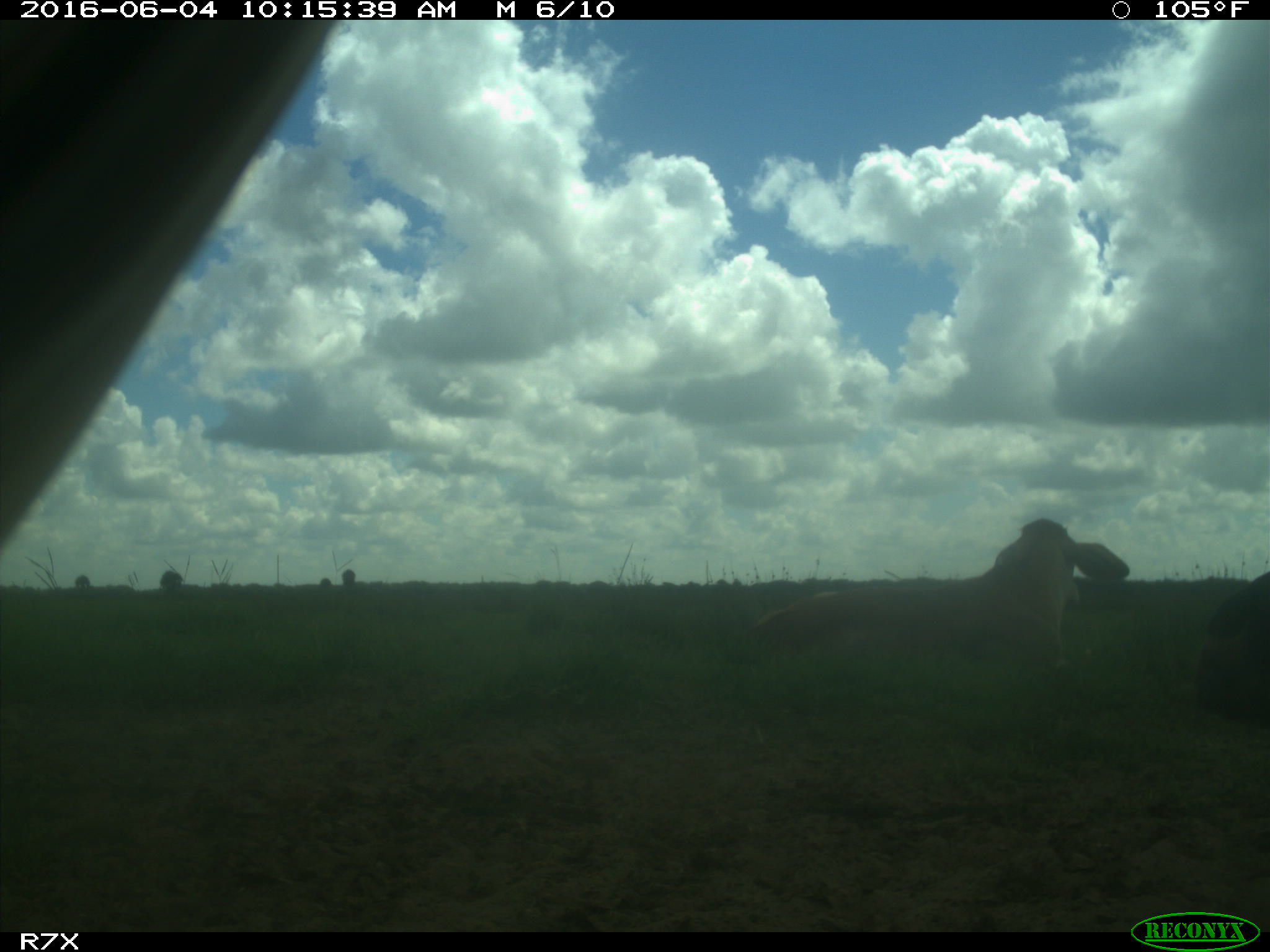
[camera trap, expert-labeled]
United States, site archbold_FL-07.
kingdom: Animalia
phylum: Chordata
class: Mammalia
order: Artiodactyla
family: Bovidae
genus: Bos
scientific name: Bos taurus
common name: domestic cow